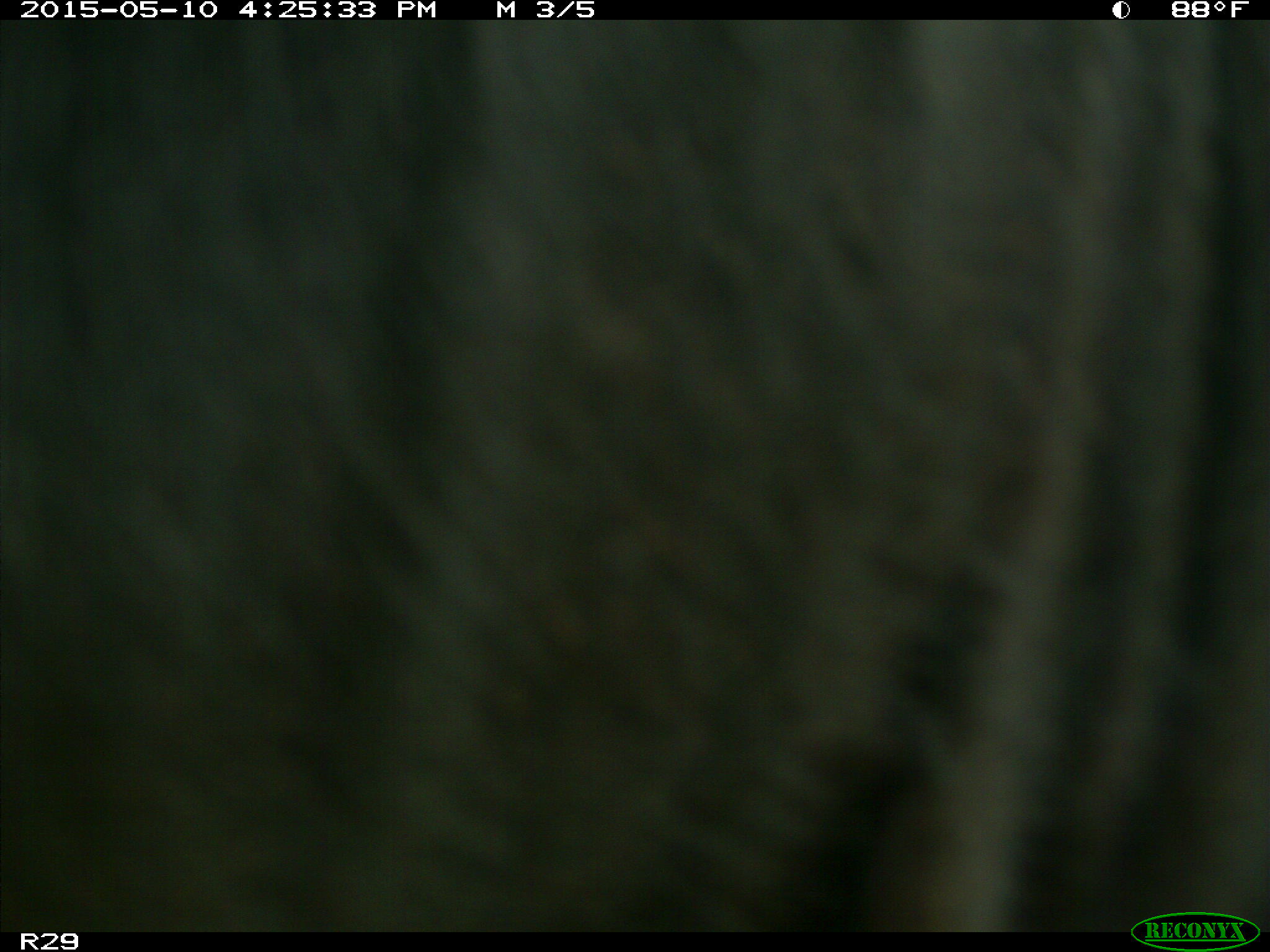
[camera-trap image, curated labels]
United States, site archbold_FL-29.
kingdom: Animalia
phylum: Chordata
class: Mammalia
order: Artiodactyla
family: Bovidae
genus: Bos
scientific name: Bos taurus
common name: domestic cow